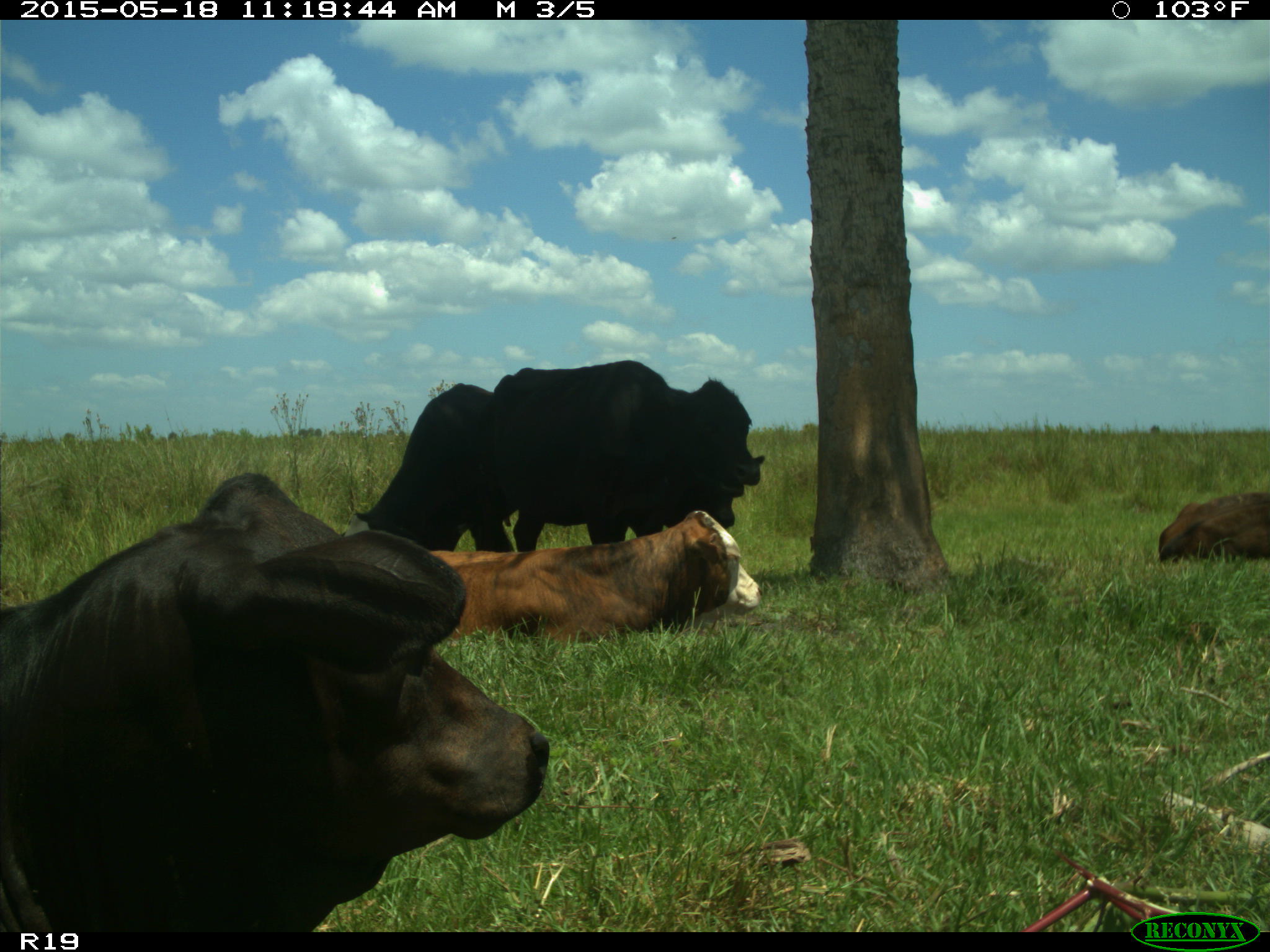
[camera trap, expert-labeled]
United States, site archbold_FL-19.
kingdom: Animalia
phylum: Chordata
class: Mammalia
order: Artiodactyla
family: Bovidae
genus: Bos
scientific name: Bos taurus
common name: domestic cow